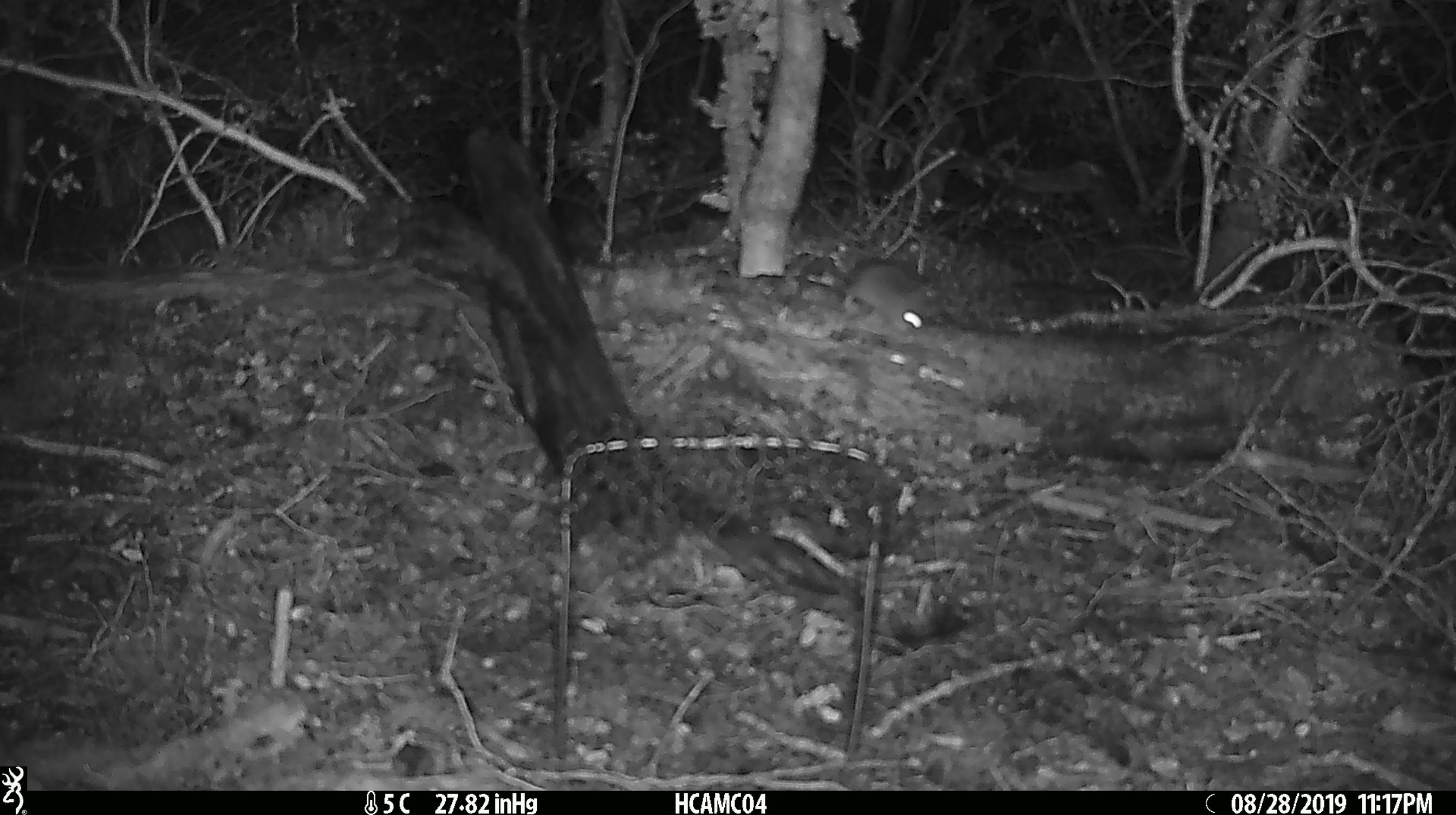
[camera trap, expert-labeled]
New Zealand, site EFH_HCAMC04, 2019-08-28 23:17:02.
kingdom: Animalia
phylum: Chordata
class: Mammalia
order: Rodentia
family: Muridae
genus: Mus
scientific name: Mus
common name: mouse